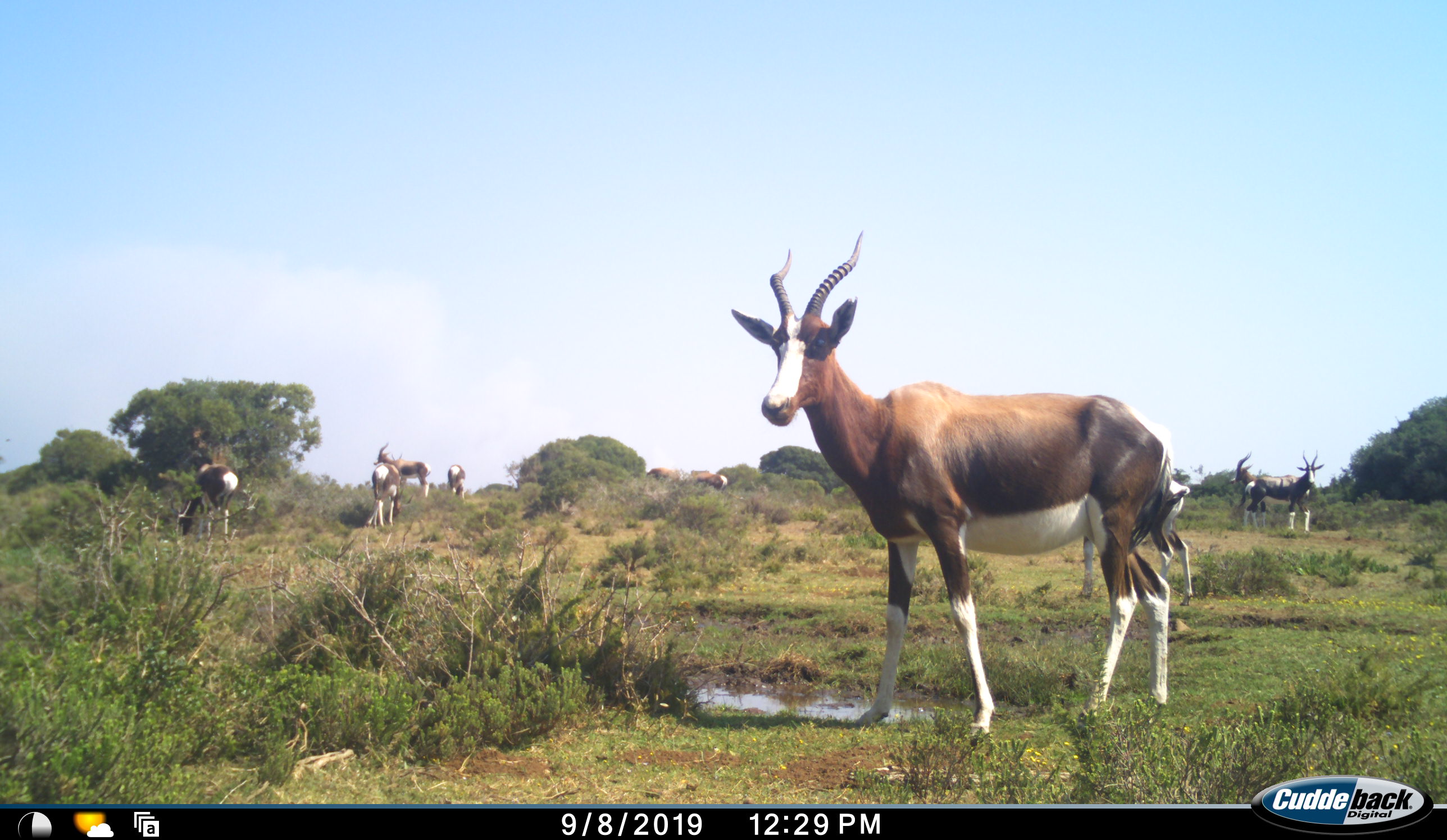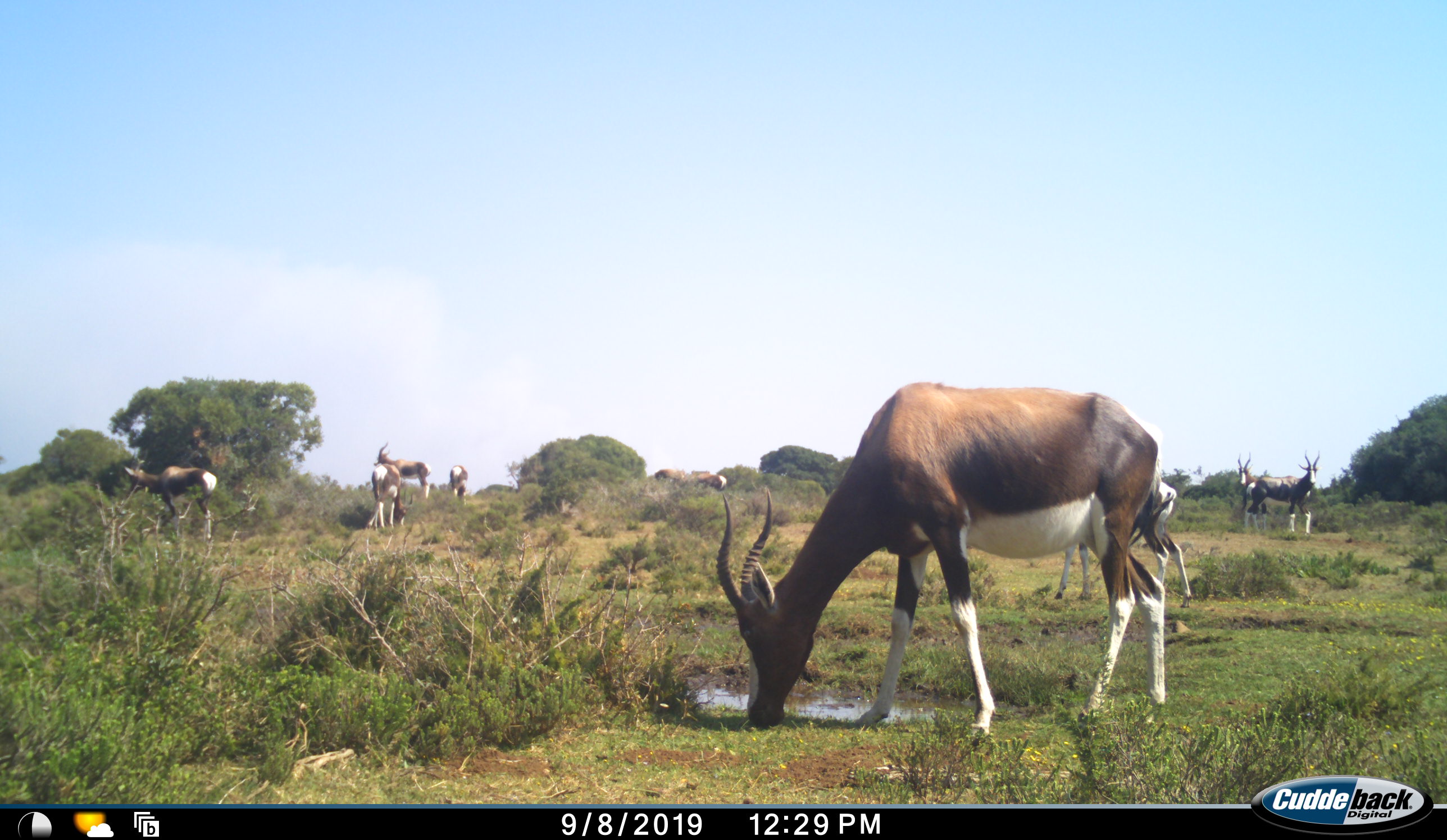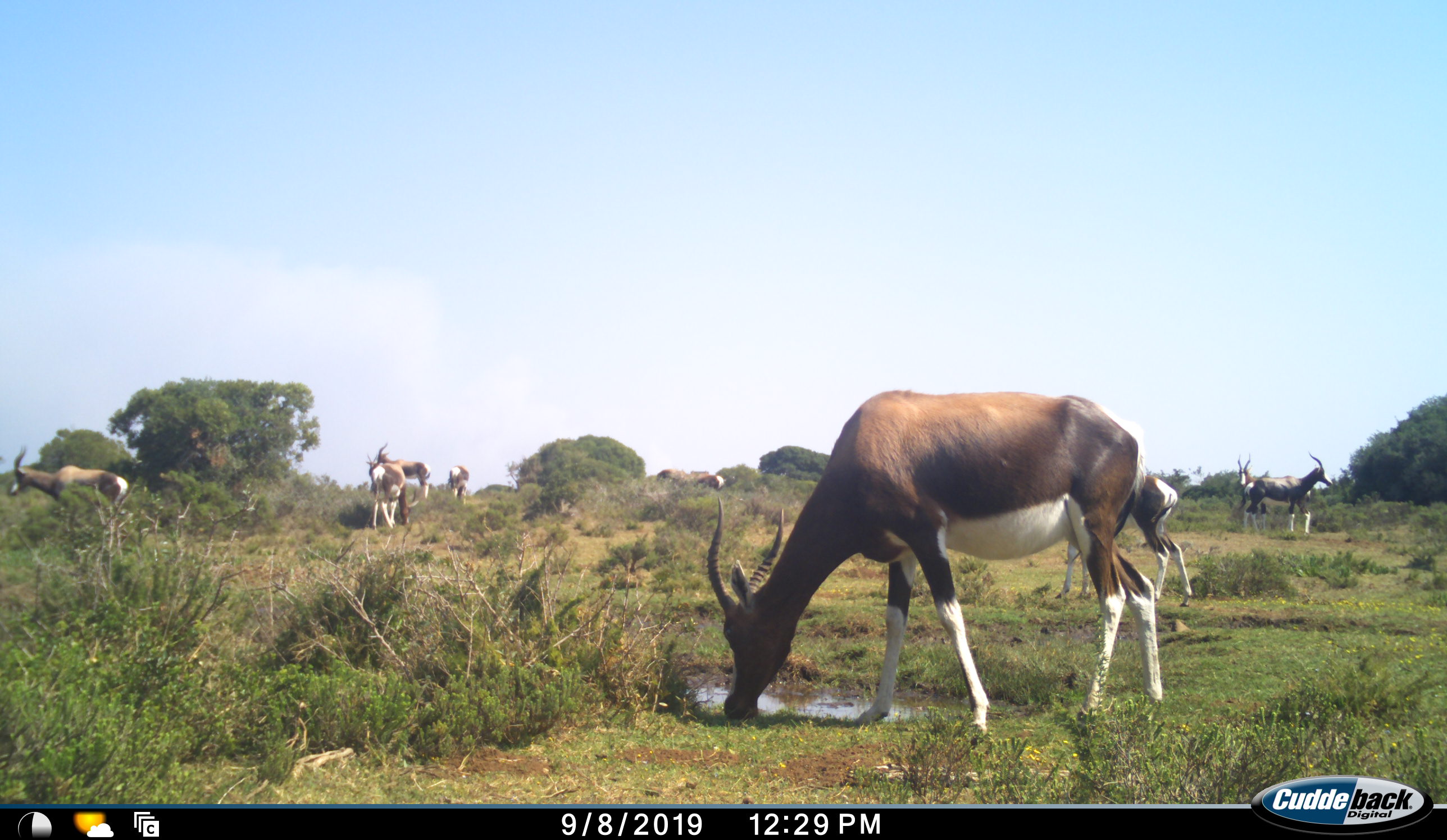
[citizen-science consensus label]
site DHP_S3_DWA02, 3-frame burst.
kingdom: Animalia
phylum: Chordata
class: Mammalia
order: Artiodactyla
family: Bovidae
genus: Damaliscus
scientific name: Damaliscus pygargus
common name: bontebok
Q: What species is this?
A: Bontebok (Damaliscus pygargus).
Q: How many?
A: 10.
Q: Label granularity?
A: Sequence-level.